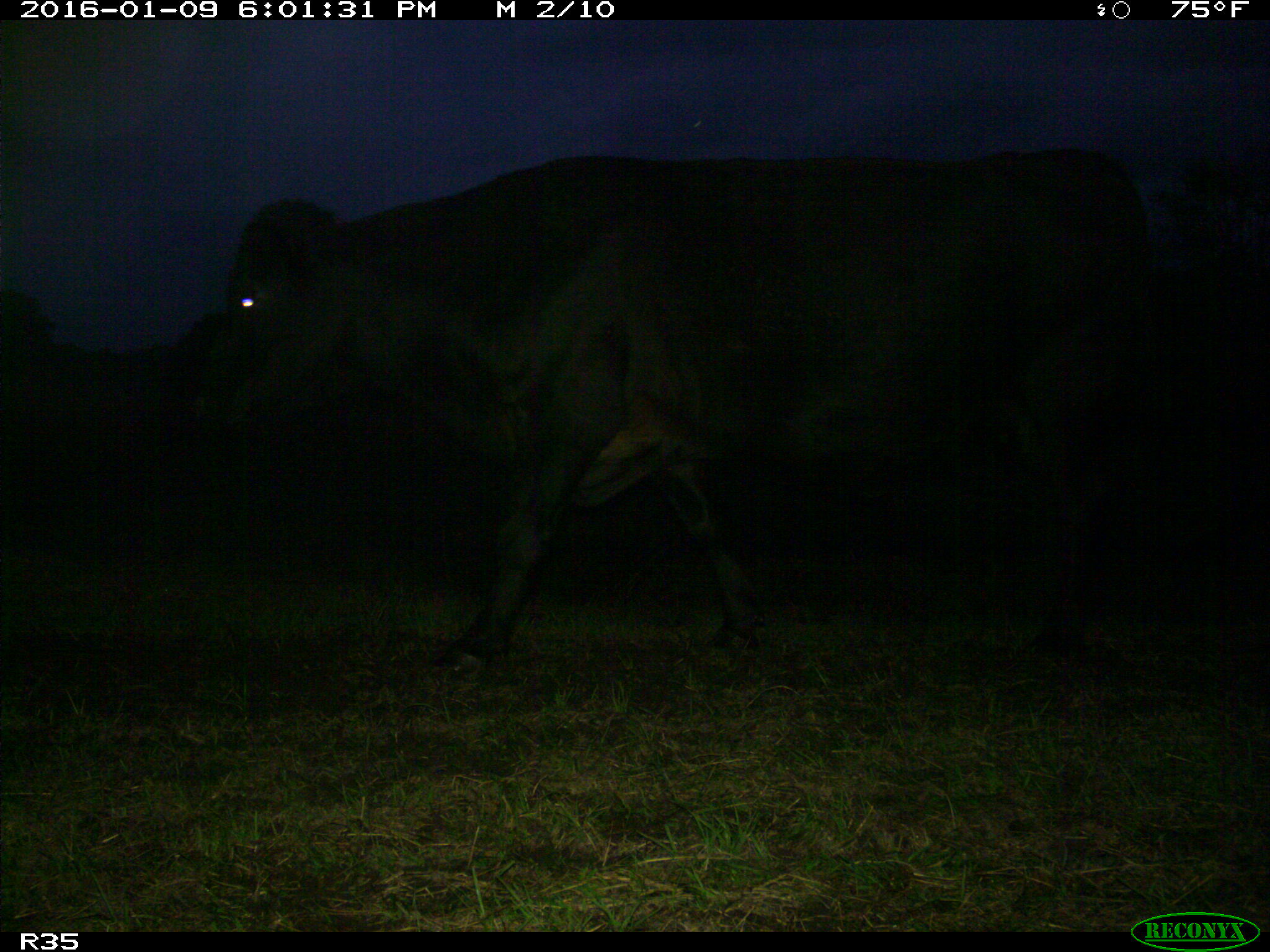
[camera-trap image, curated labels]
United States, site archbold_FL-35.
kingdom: Animalia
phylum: Chordata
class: Mammalia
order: Artiodactyla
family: Bovidae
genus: Bos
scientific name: Bos taurus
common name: domestic cow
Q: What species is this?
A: Bos taurus (domestic cow).